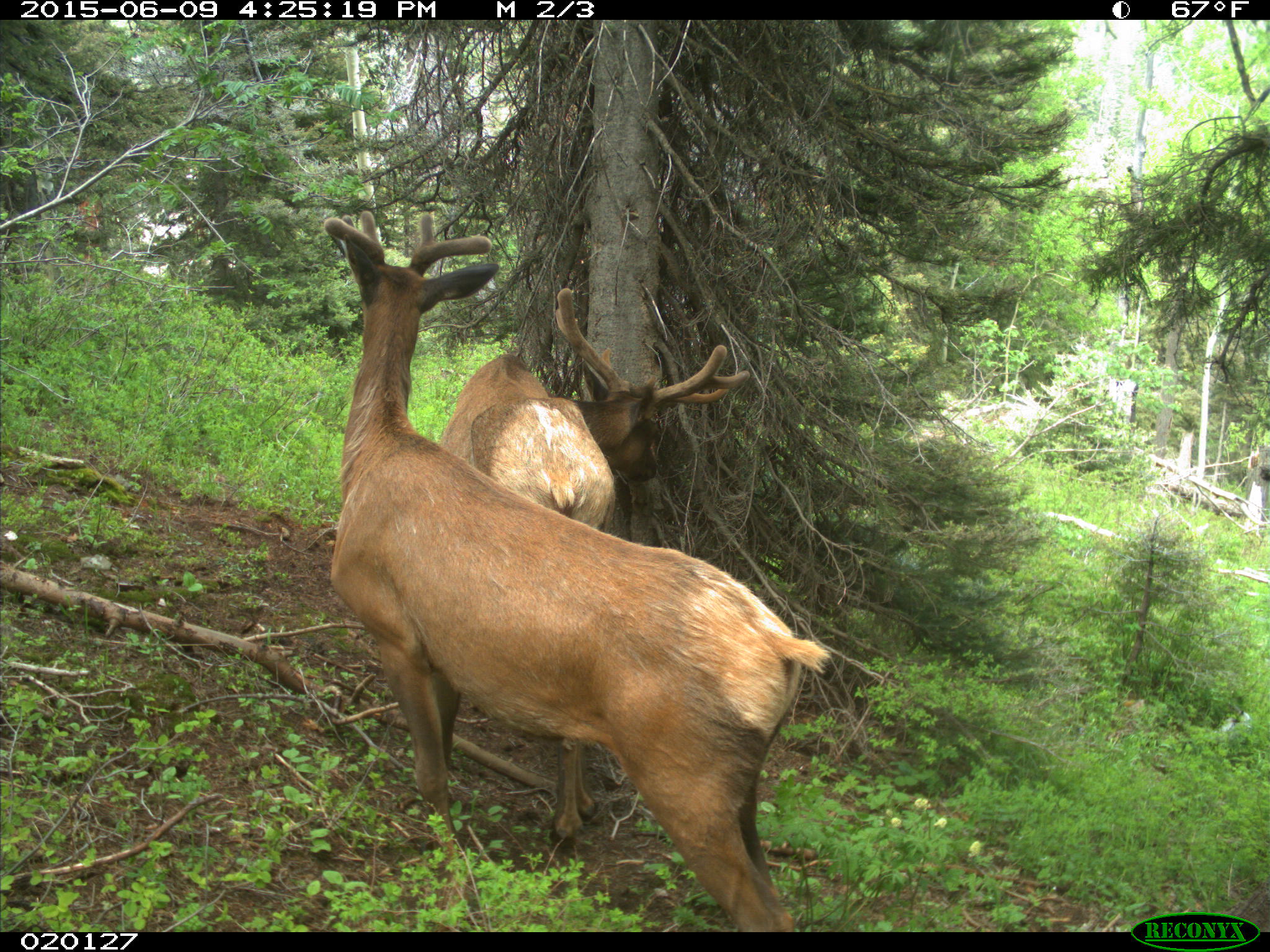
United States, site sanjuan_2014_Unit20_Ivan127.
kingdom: Animalia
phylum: Chordata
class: Mammalia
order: Artiodactyla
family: Cervidae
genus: Cervus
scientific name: Cervus elaphus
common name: red deer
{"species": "Cervus elaphus (red deer)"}